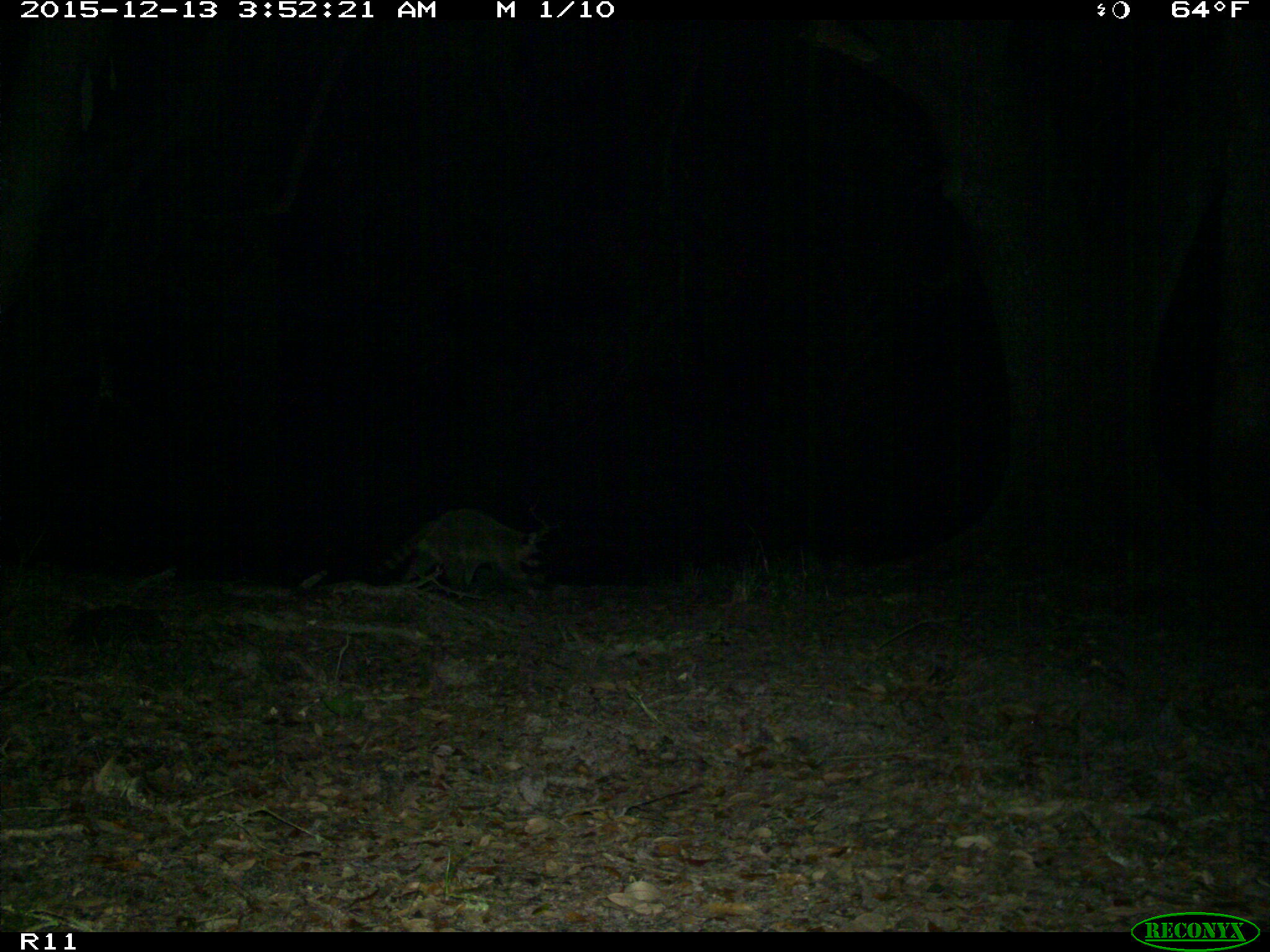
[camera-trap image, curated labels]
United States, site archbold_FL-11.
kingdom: Animalia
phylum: Chordata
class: Mammalia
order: Carnivora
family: Procyonidae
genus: Procyon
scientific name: Procyon lotor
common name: common raccoon